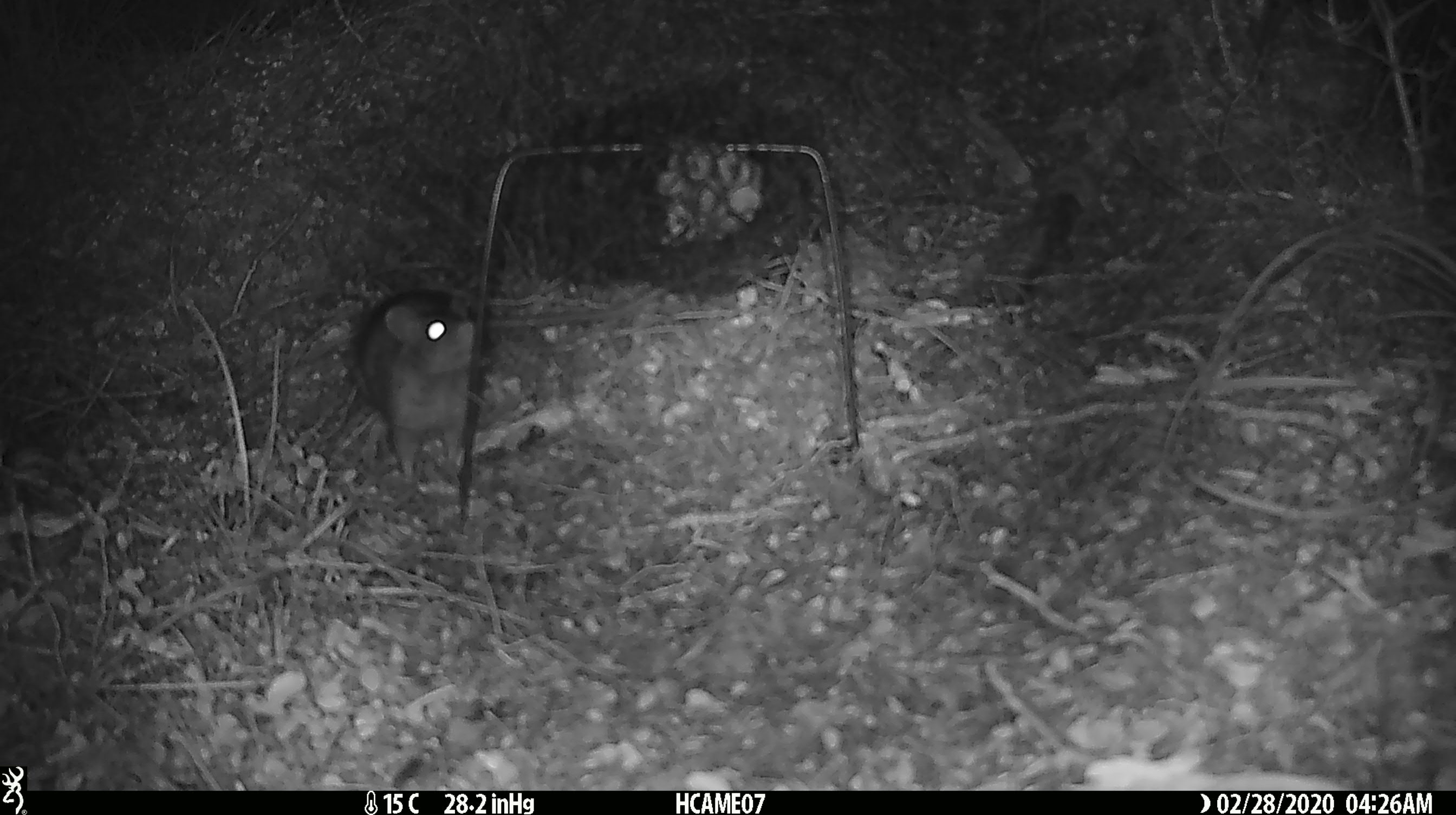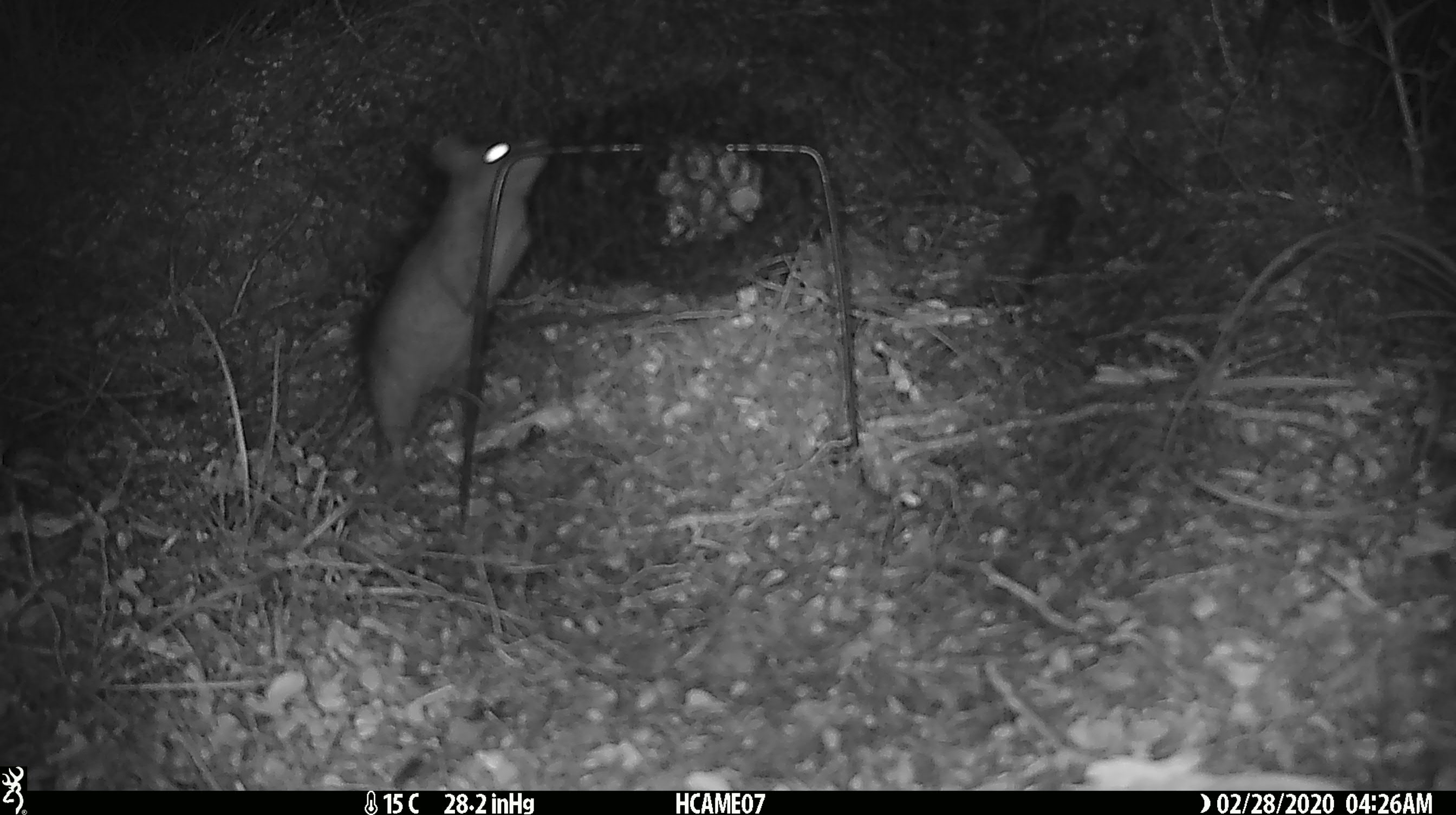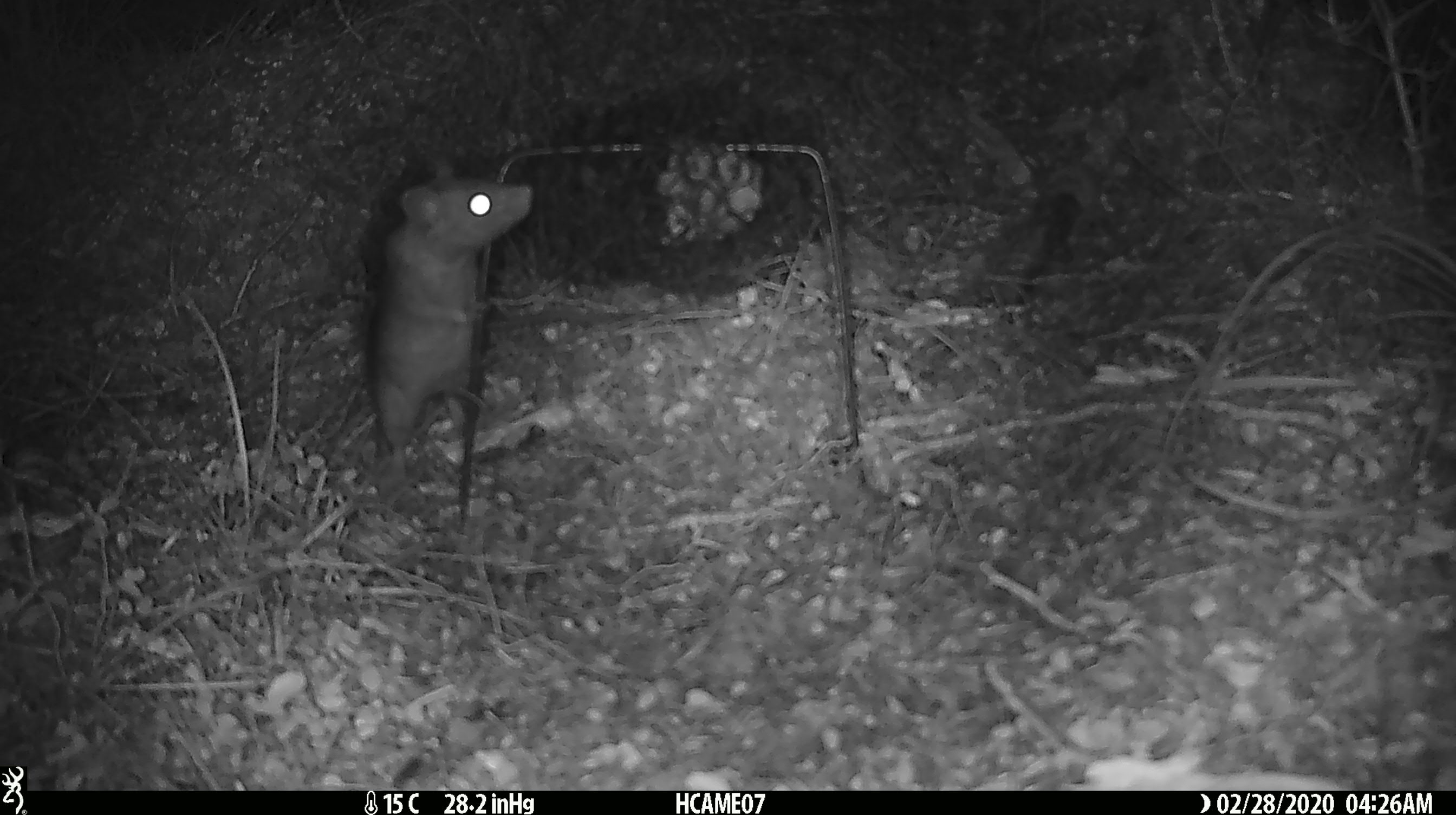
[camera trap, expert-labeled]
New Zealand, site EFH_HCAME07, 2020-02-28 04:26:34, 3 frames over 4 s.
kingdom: Animalia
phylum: Chordata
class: Mammalia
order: Rodentia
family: Muridae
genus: Rattus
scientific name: Rattus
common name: rat